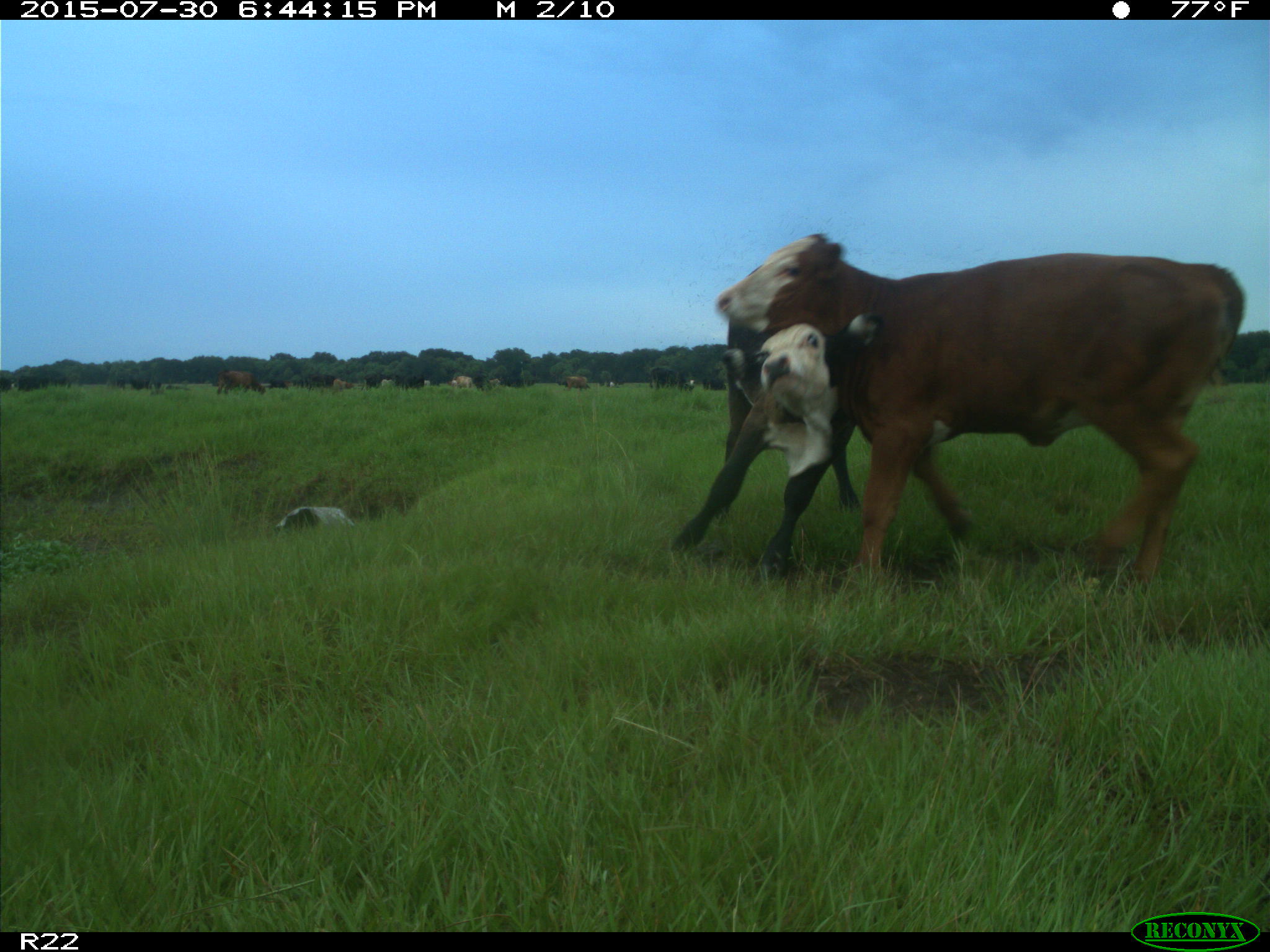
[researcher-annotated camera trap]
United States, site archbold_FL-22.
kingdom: Animalia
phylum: Chordata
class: Mammalia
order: Artiodactyla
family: Bovidae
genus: Bos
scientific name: Bos taurus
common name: domestic cow